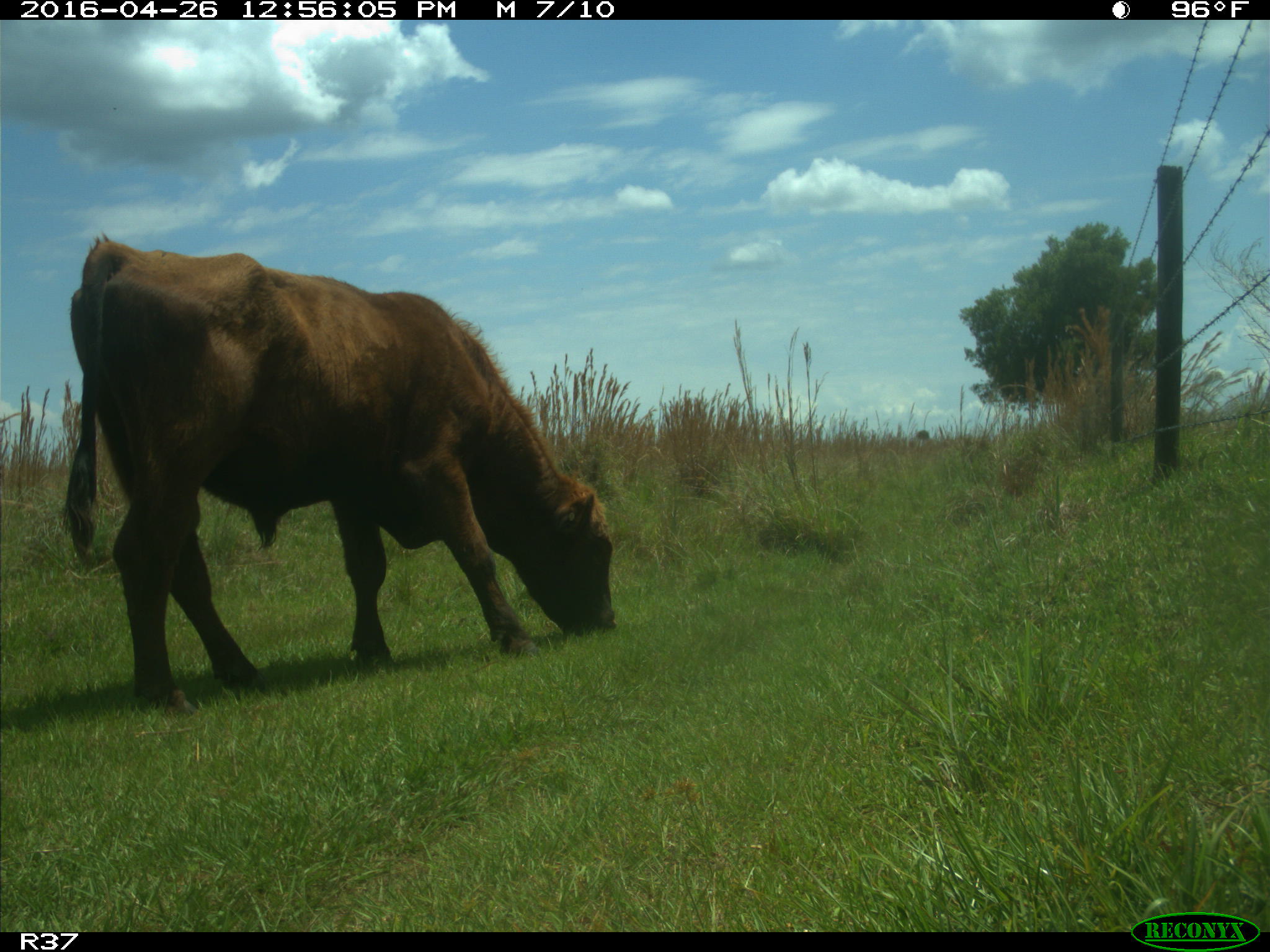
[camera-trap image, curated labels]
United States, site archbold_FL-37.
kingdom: Animalia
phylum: Chordata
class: Mammalia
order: Artiodactyla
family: Bovidae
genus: Bos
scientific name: Bos taurus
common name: domestic cow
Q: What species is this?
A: Bos taurus (domestic cow).